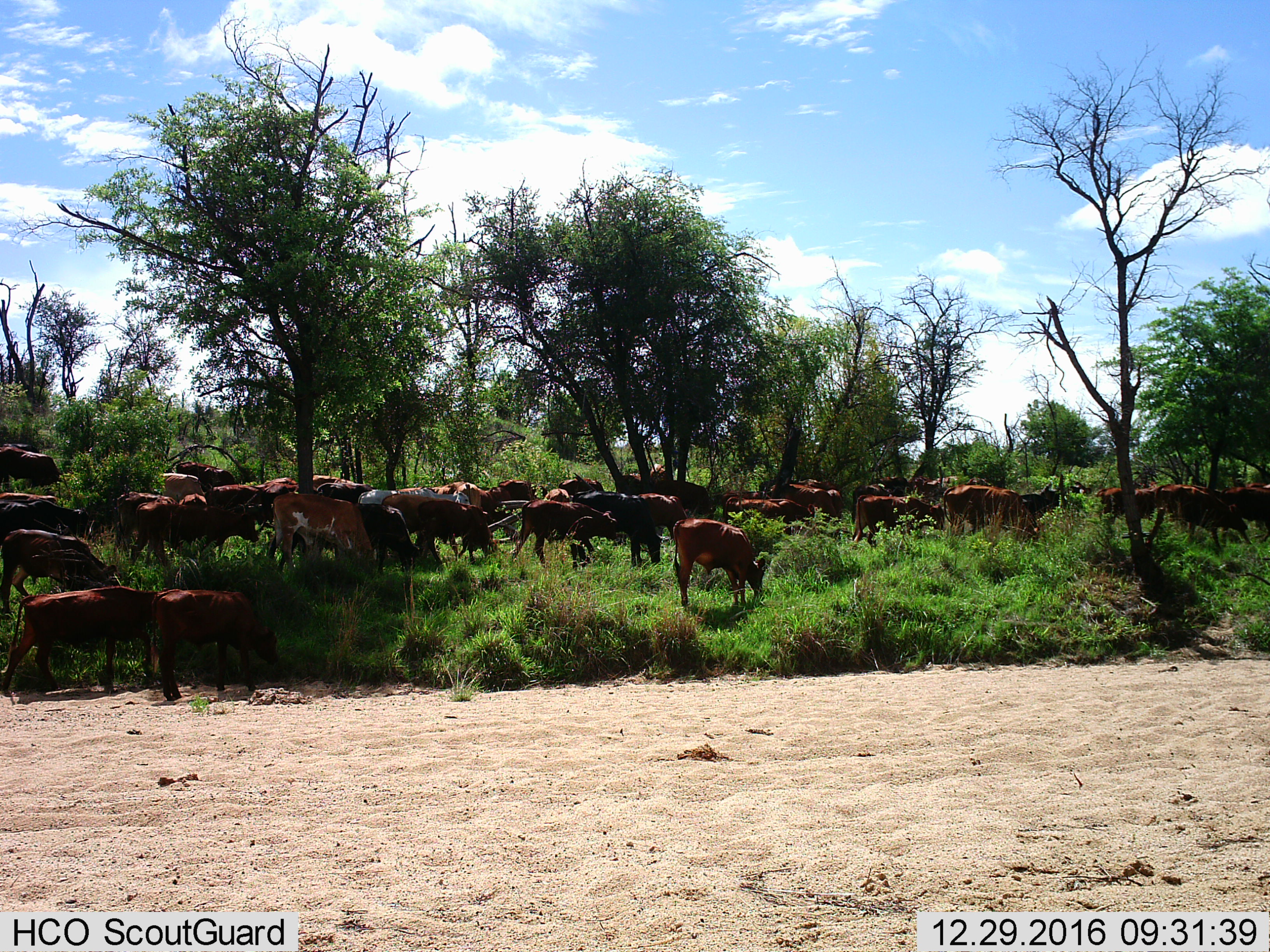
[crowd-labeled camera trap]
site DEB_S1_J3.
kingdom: Animalia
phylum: Chordata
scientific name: Vertebrata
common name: domestic animal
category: domesticanimal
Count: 11-50.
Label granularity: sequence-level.